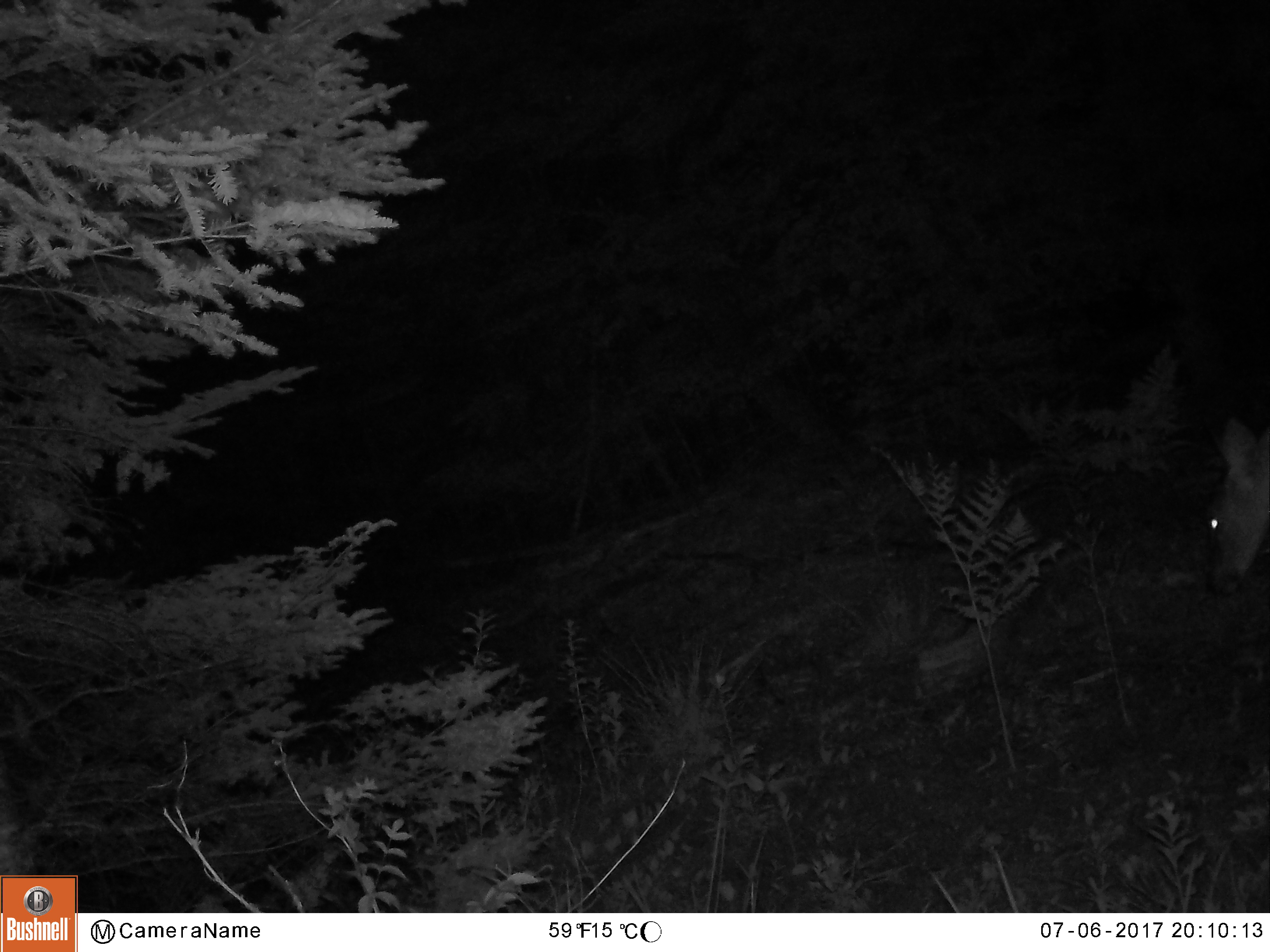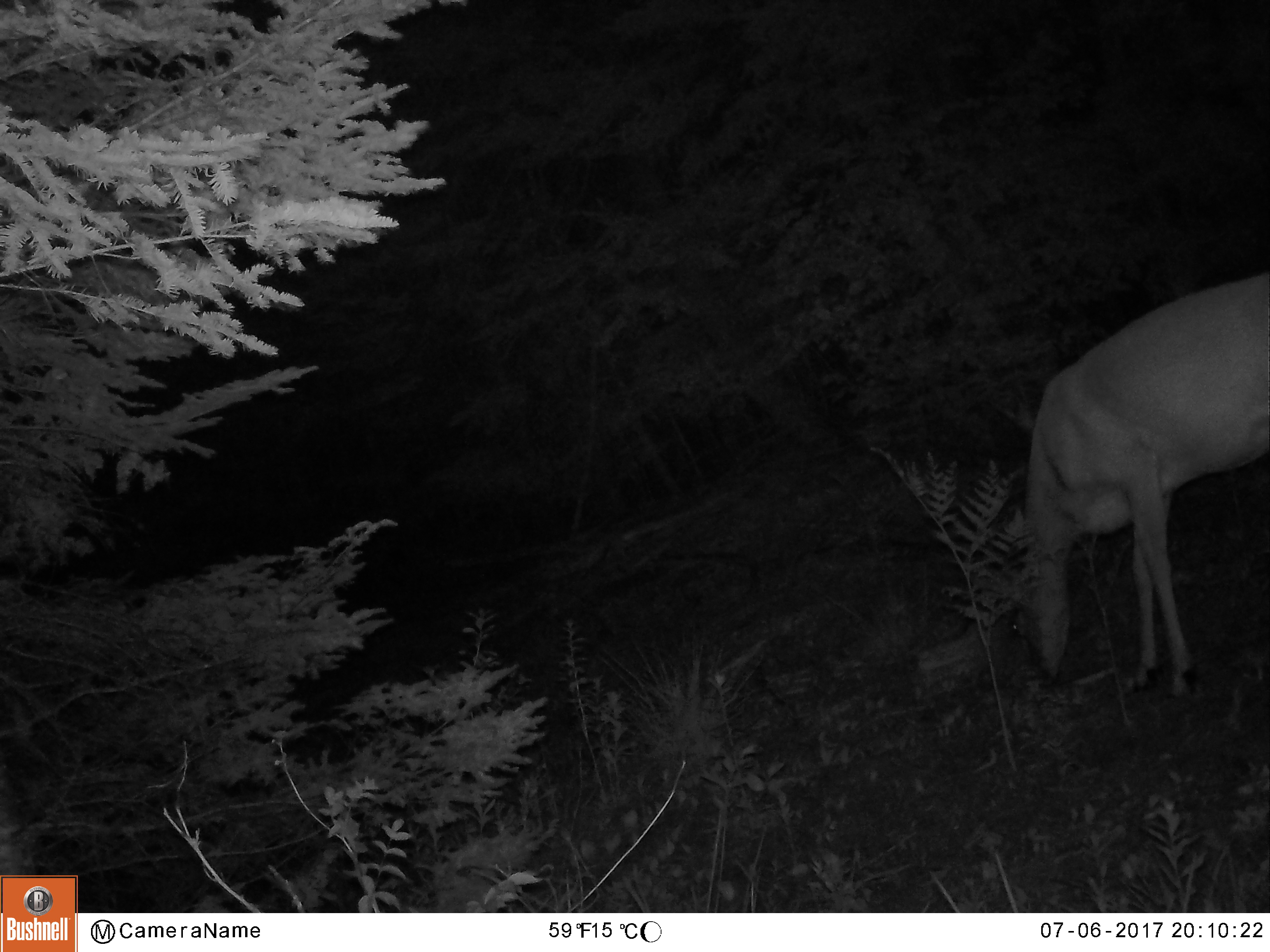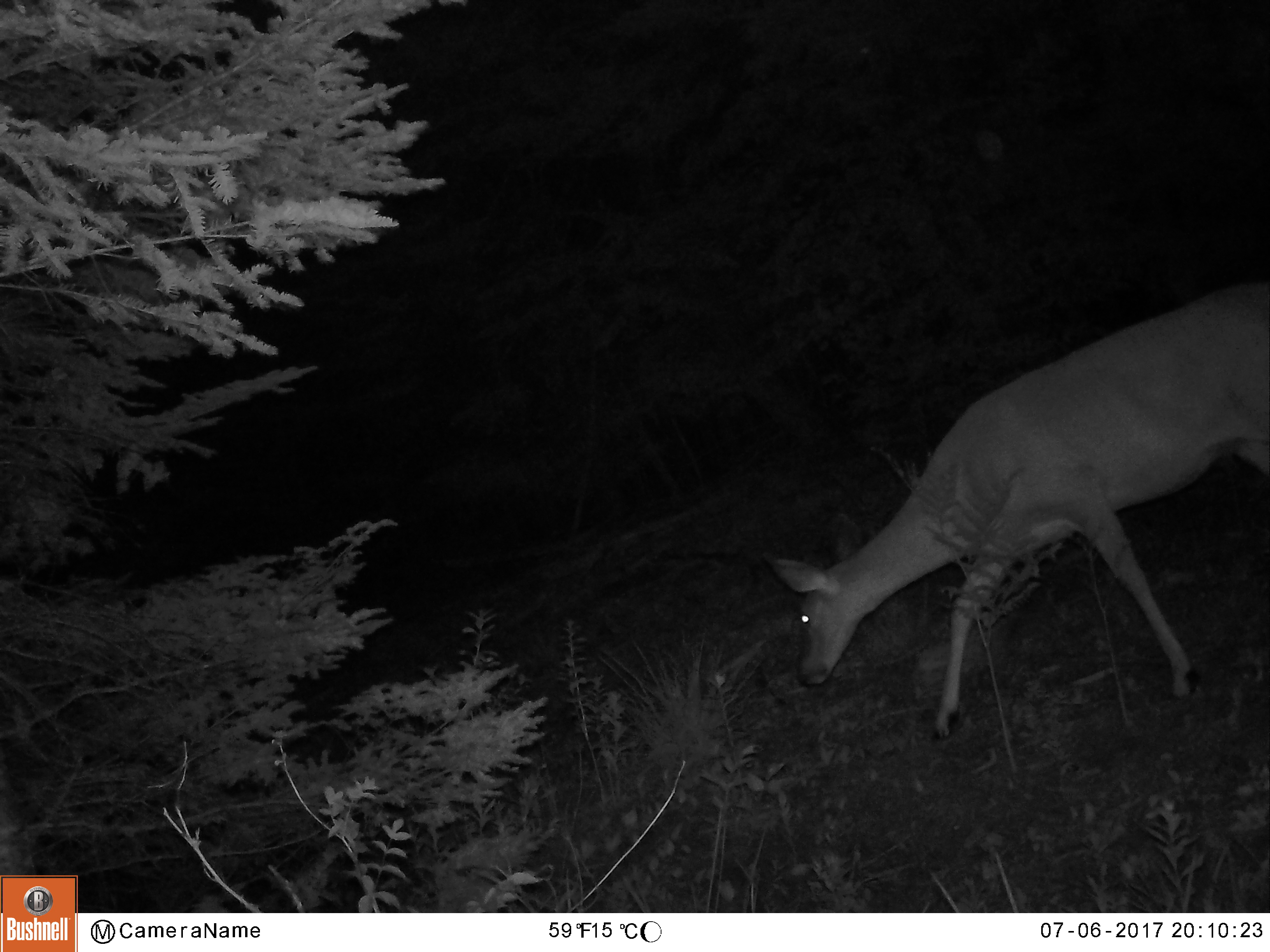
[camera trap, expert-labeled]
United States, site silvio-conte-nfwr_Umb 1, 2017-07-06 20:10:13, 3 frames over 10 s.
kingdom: Animalia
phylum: Chordata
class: Mammalia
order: Artiodactyla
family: Cervidae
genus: Odocoileus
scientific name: Odocoileus virginianus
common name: white-tailed deer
White-tailed deer (Odocoileus virginianus).